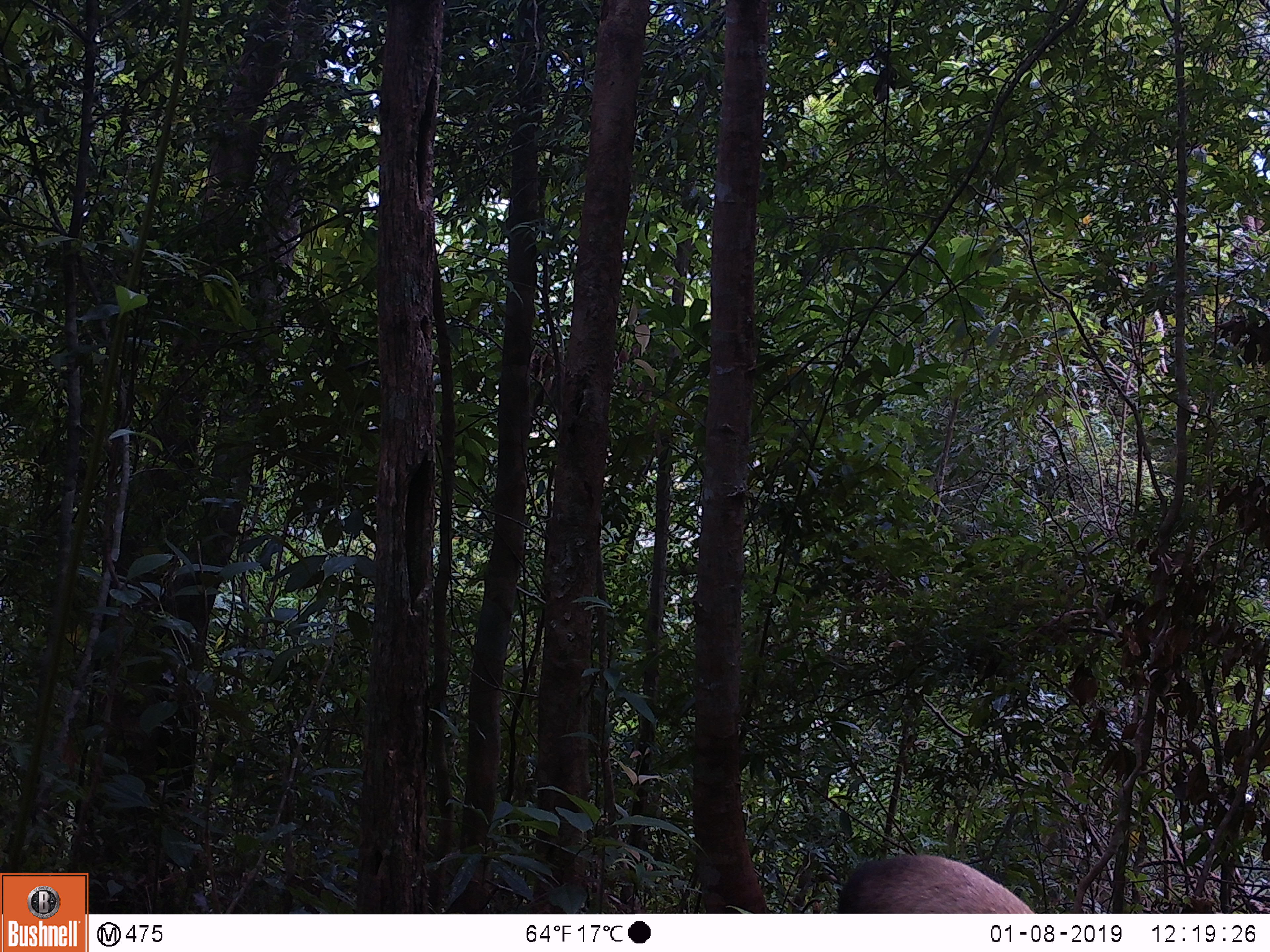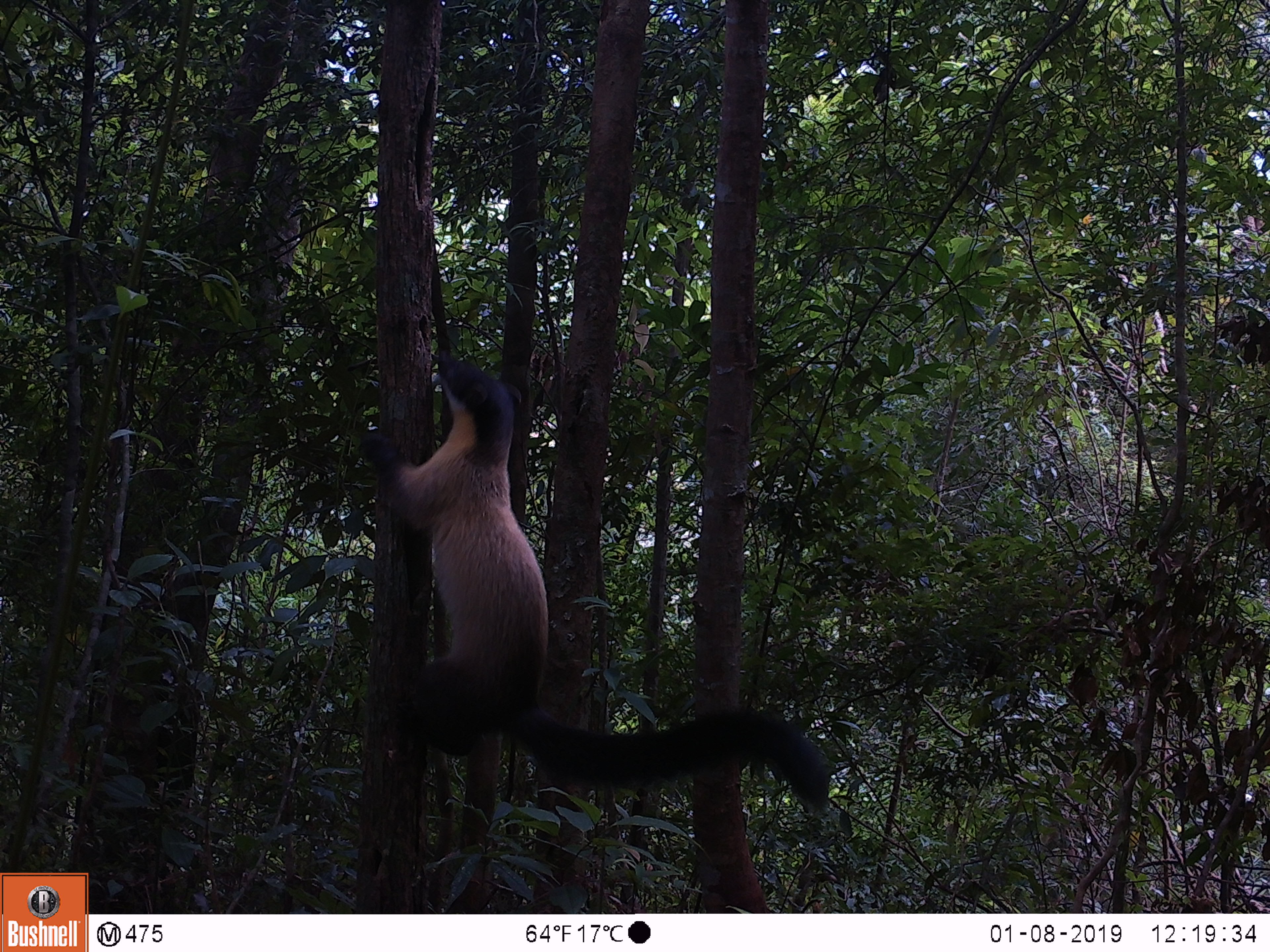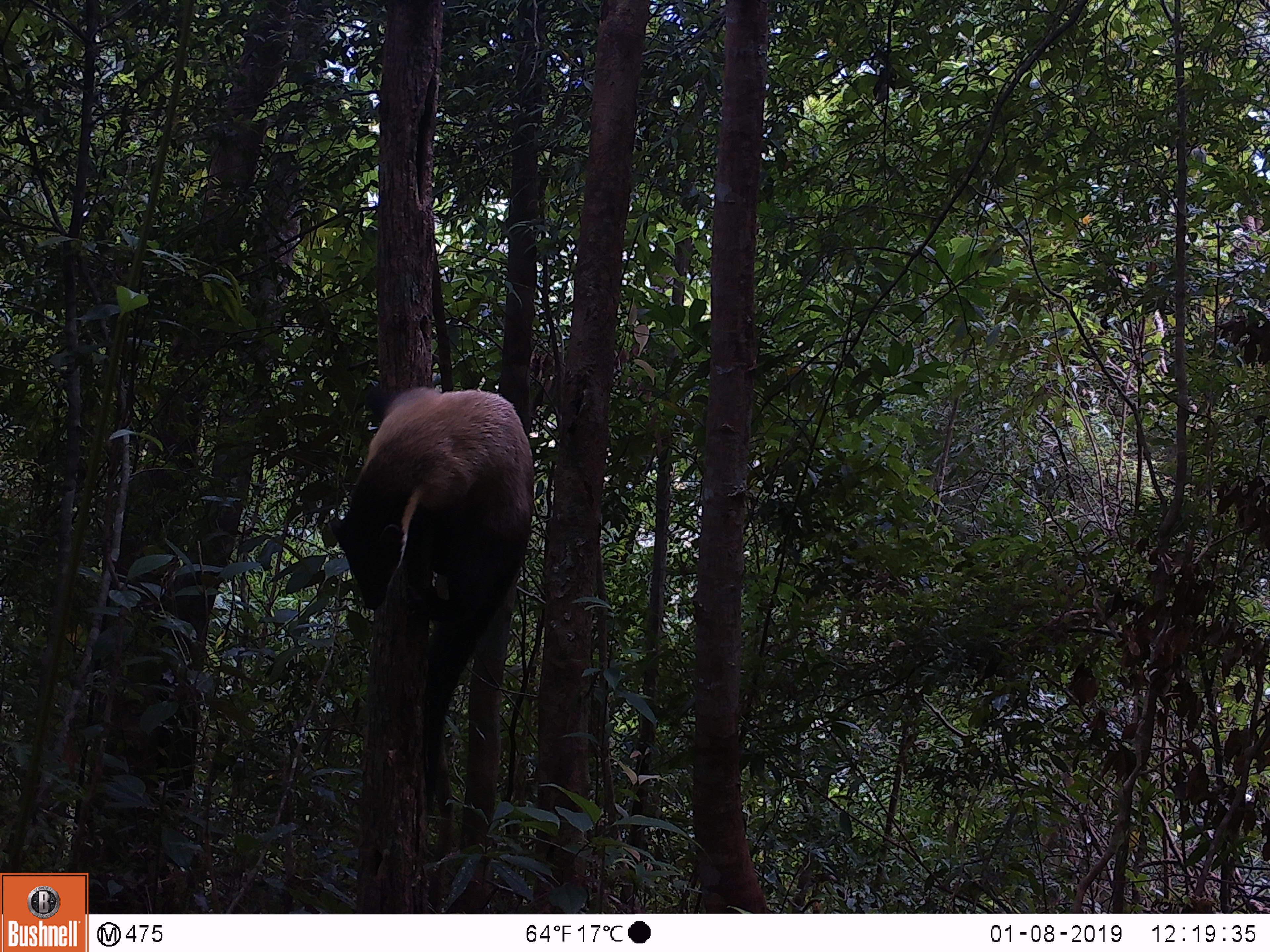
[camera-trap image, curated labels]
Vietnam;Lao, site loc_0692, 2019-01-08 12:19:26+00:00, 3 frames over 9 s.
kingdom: Animalia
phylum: Chordata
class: Mammalia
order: Carnivora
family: Mustelidae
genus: Martes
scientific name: Martes flavigula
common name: yellow-throated marten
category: yellow throated marten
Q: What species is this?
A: Yellow throated marten (yellow-throated marten) (Martes flavigula).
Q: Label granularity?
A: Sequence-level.